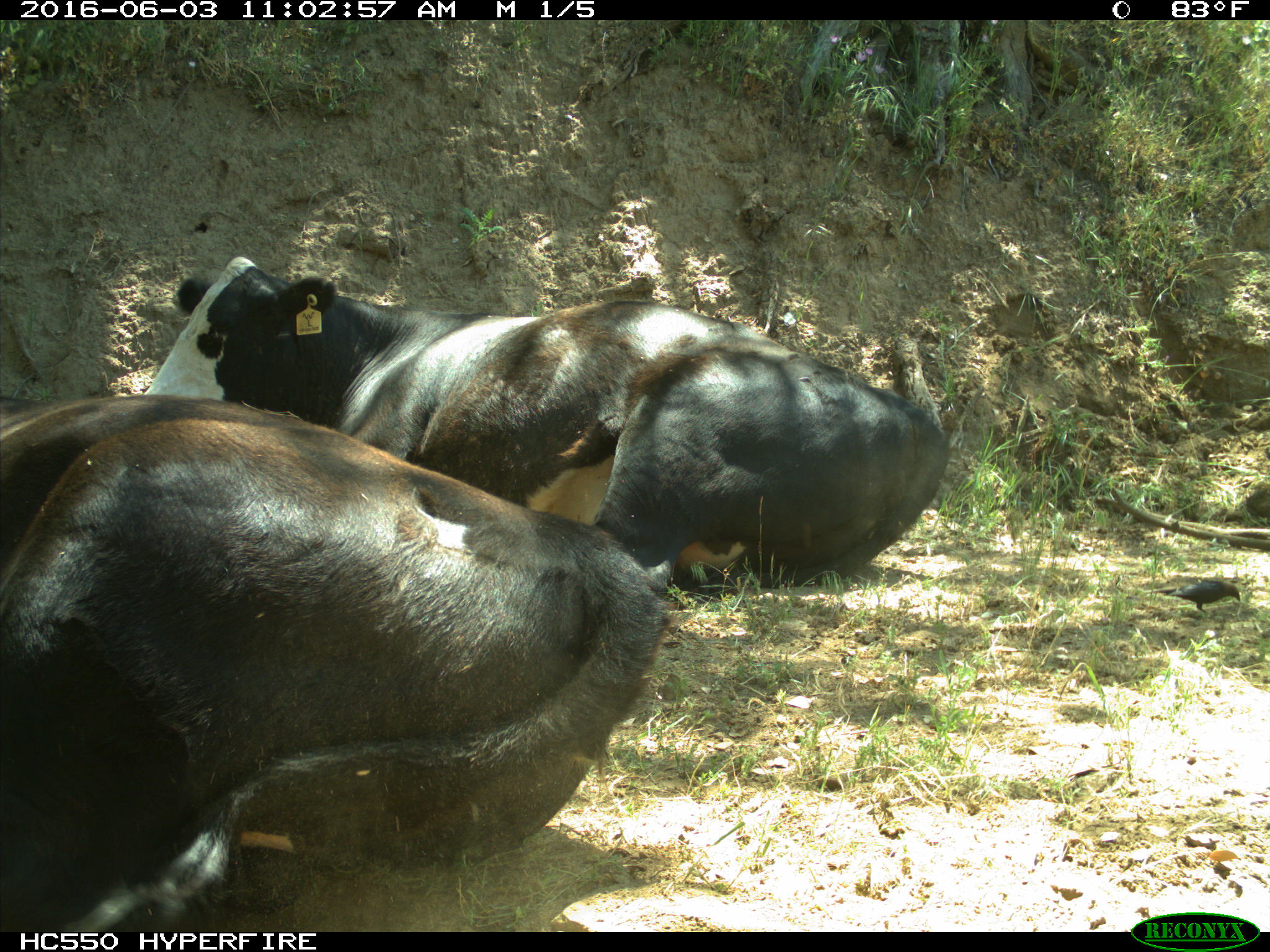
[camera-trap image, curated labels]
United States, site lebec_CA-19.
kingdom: Animalia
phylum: Chordata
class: Mammalia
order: Artiodactyla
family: Bovidae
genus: Bos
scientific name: Bos taurus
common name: domestic cow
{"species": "Bos taurus (domestic cow)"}